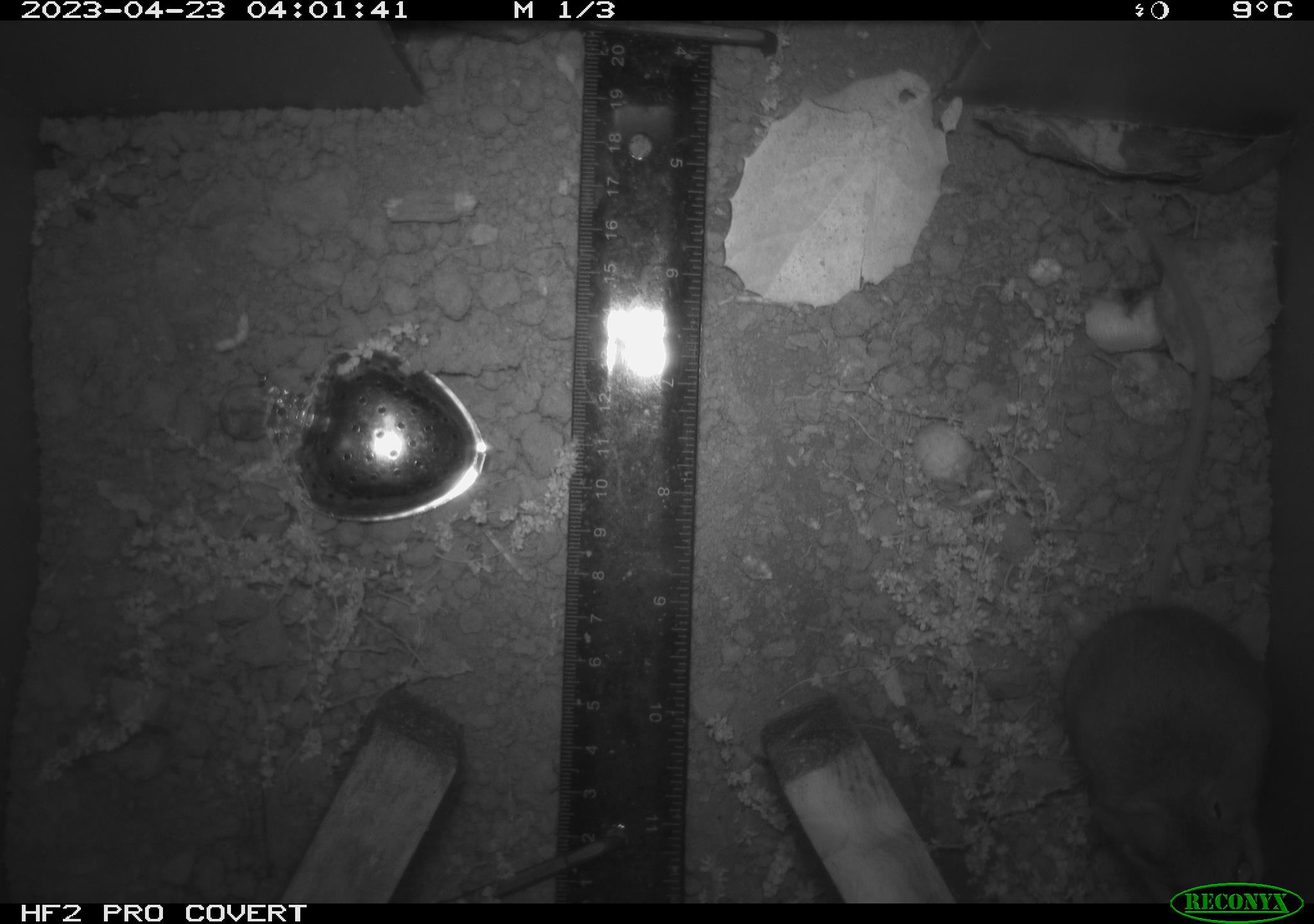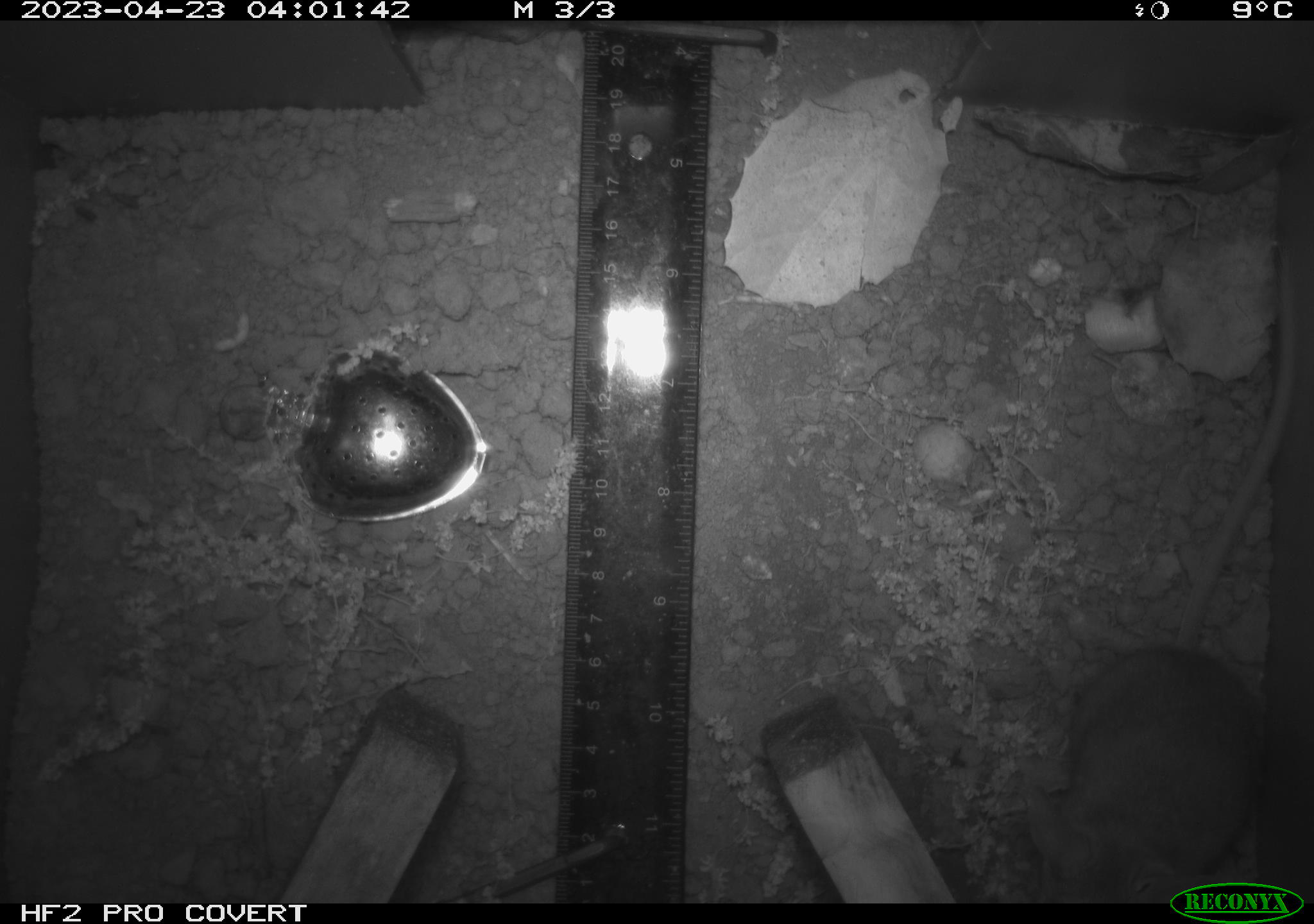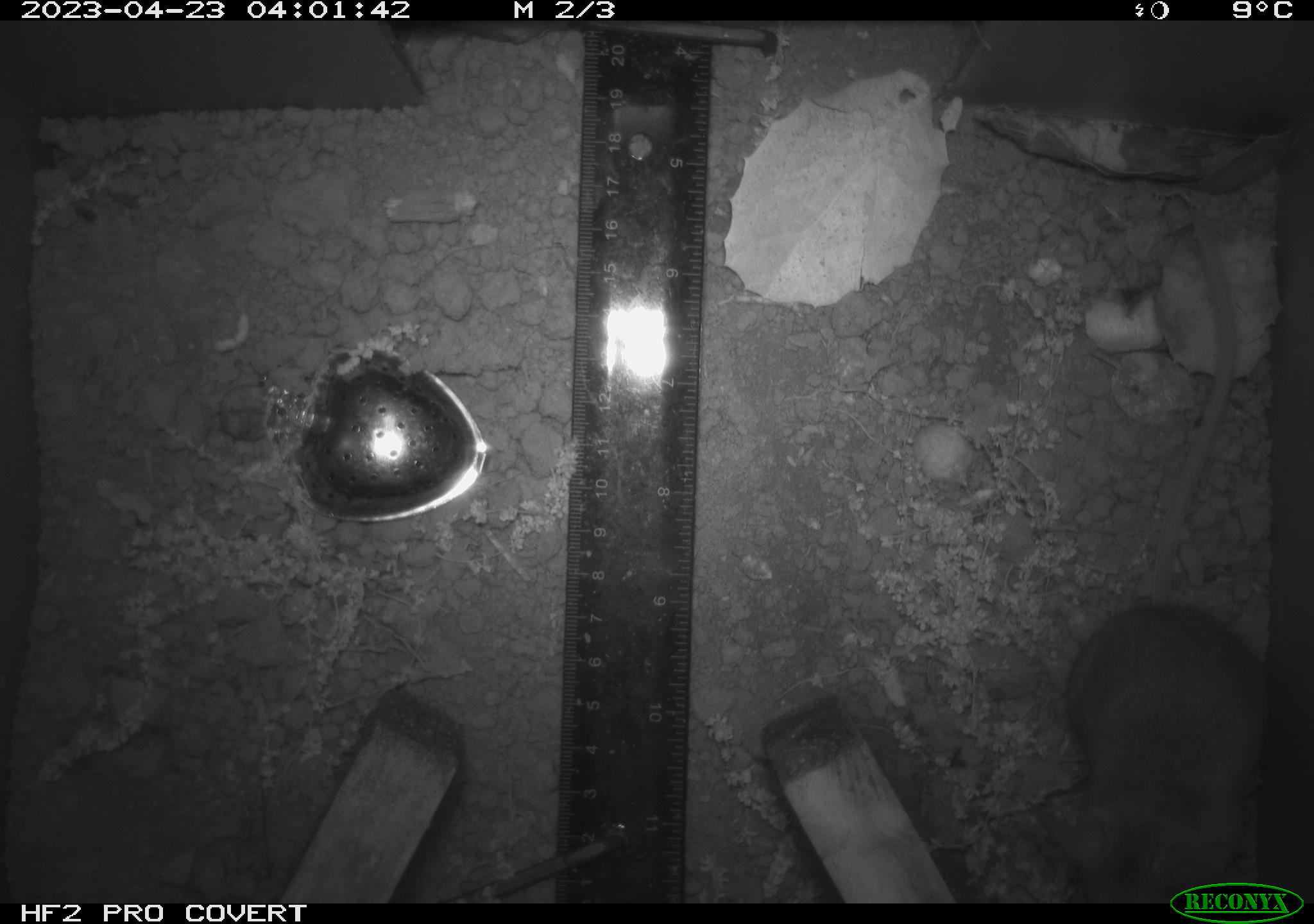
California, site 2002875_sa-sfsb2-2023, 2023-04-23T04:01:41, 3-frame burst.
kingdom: Animalia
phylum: Chordata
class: Mammalia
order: Rodentia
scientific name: Rodentia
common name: mouse species